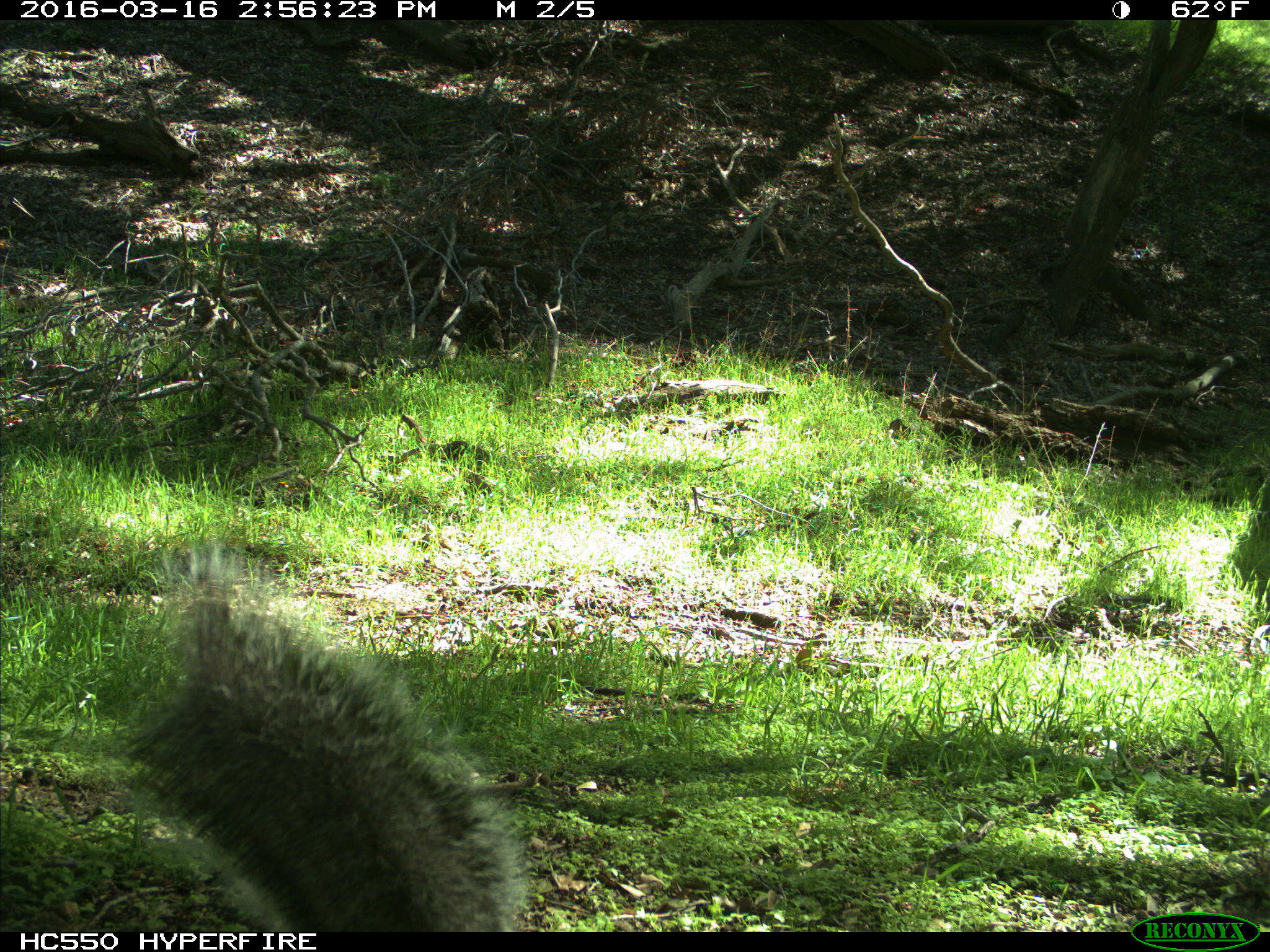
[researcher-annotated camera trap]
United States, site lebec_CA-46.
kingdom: Animalia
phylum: Chordata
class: Mammalia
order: Rodentia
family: Sciuridae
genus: Sciurus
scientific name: Sciurus carolinensis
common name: eastern gray squirrel